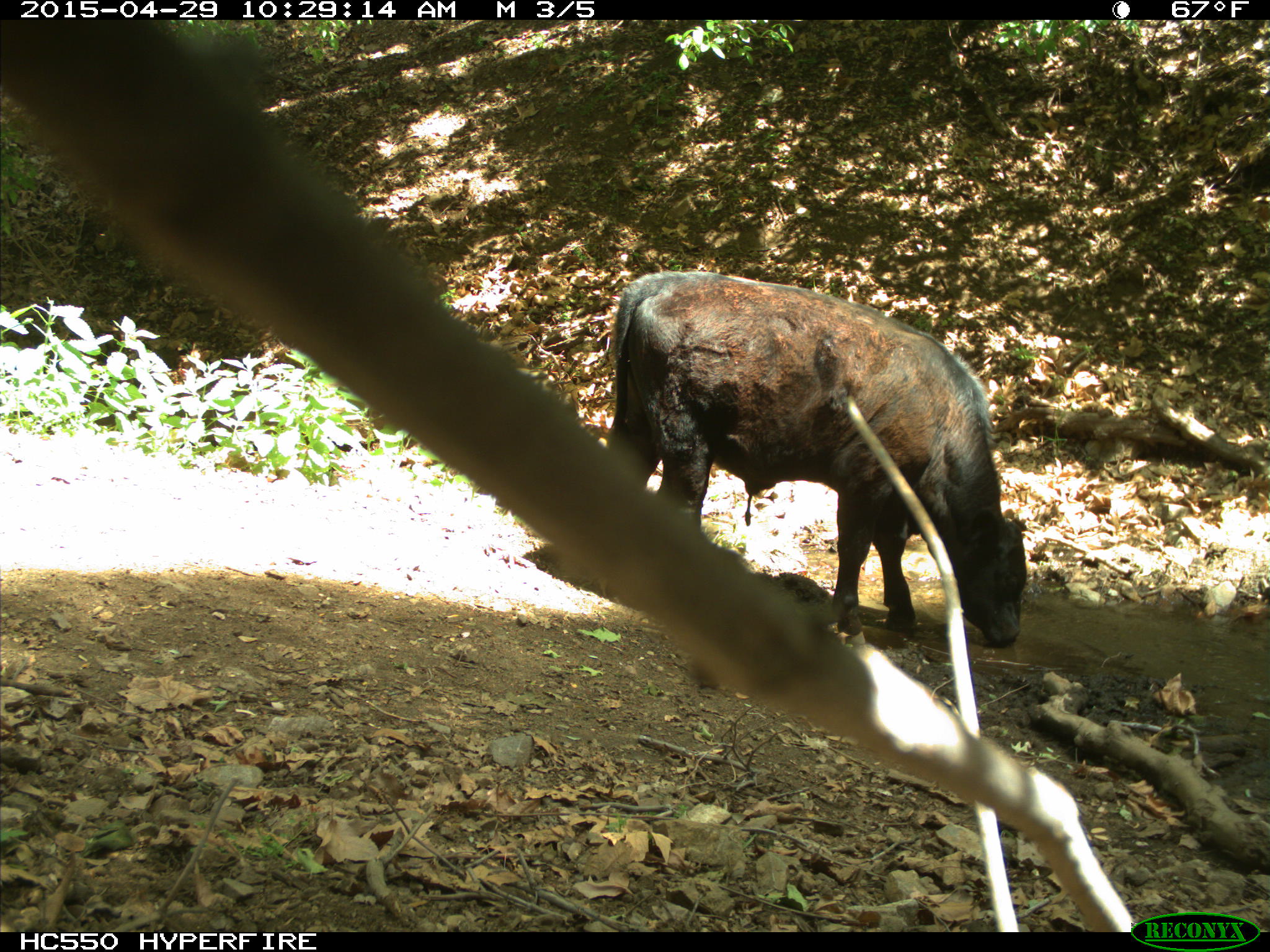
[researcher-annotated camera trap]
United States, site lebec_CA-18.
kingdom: Animalia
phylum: Chordata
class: Mammalia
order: Artiodactyla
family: Bovidae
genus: Bos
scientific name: Bos taurus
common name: domestic cow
Bos taurus (domestic cow).